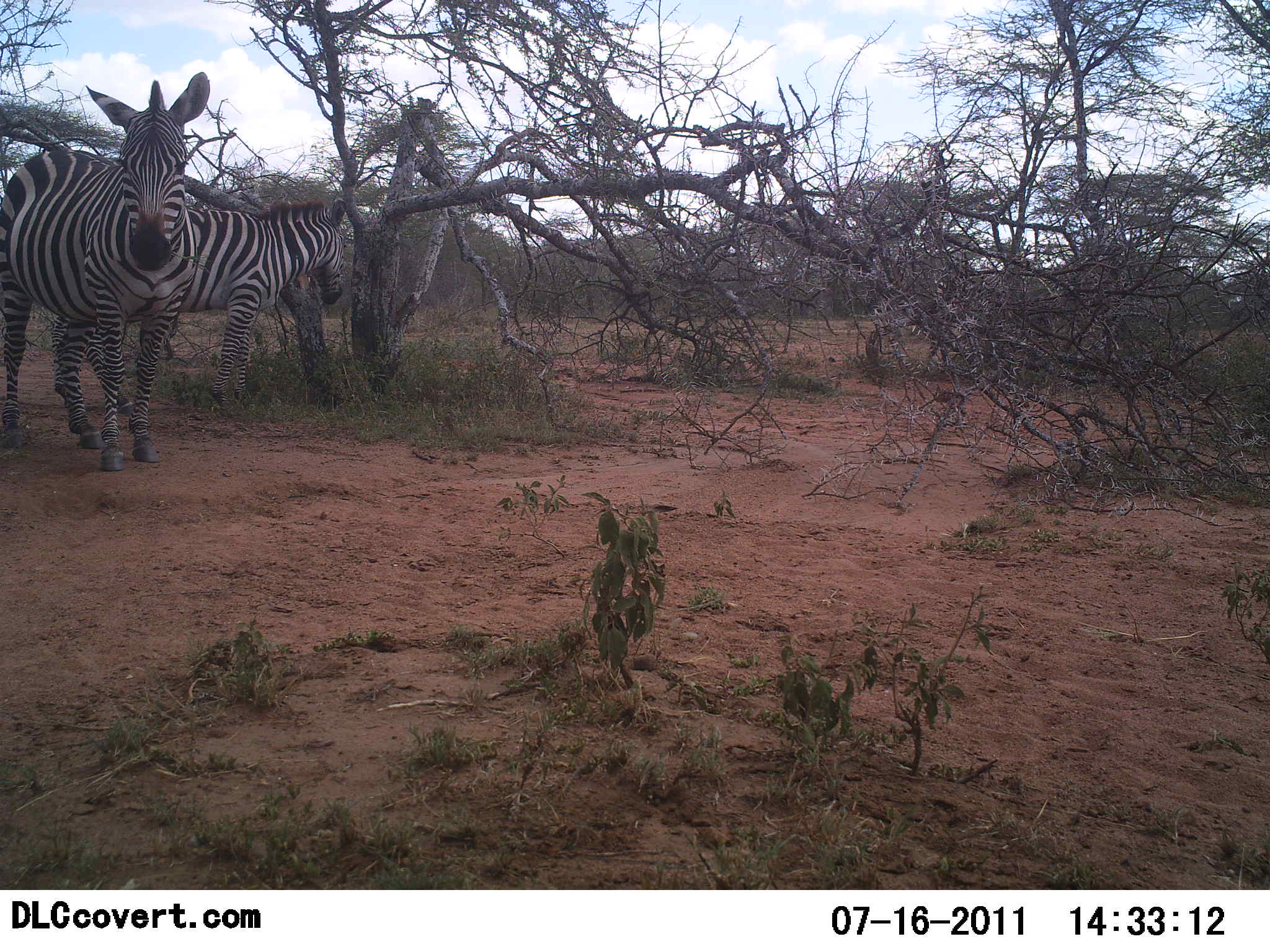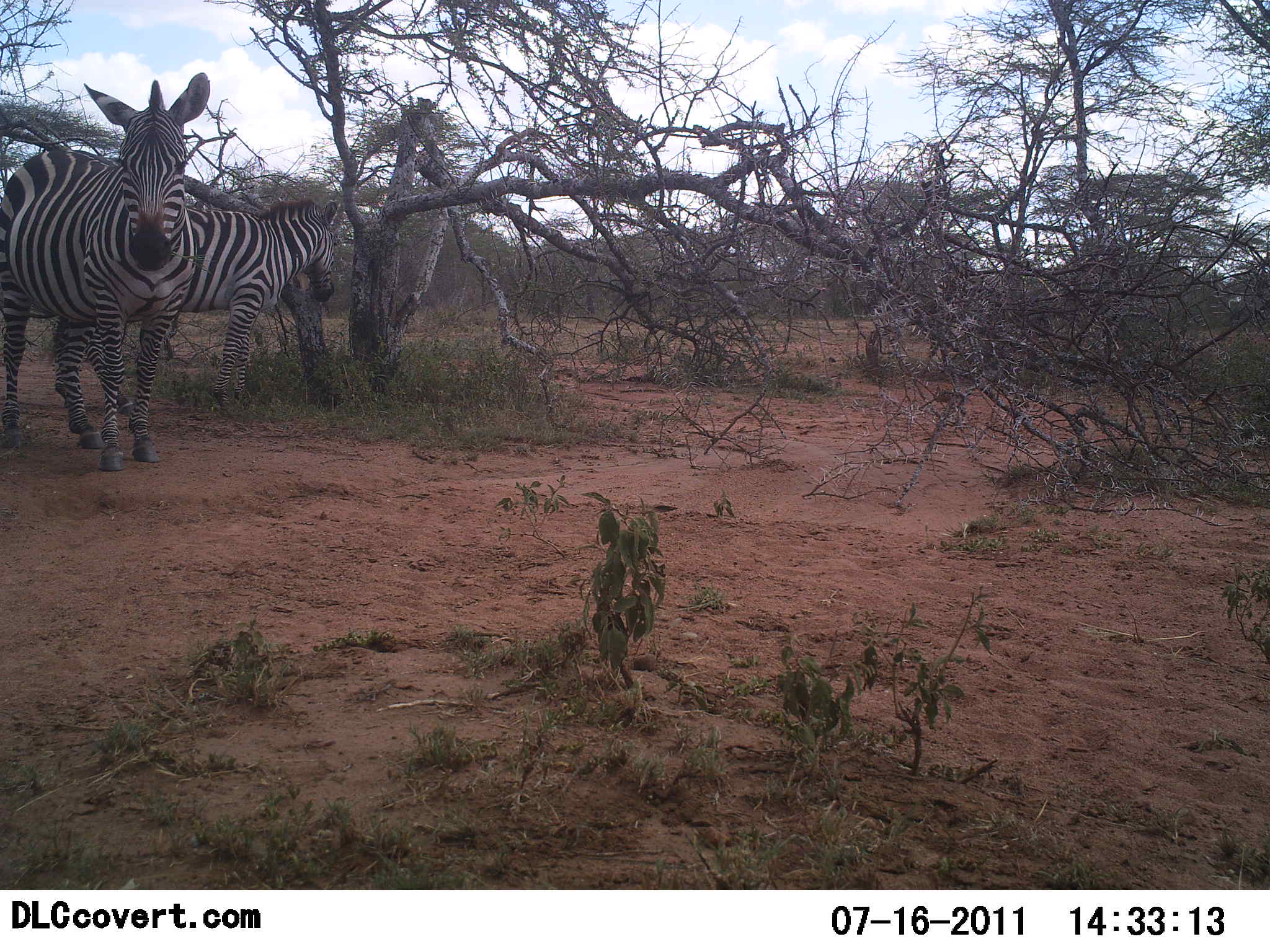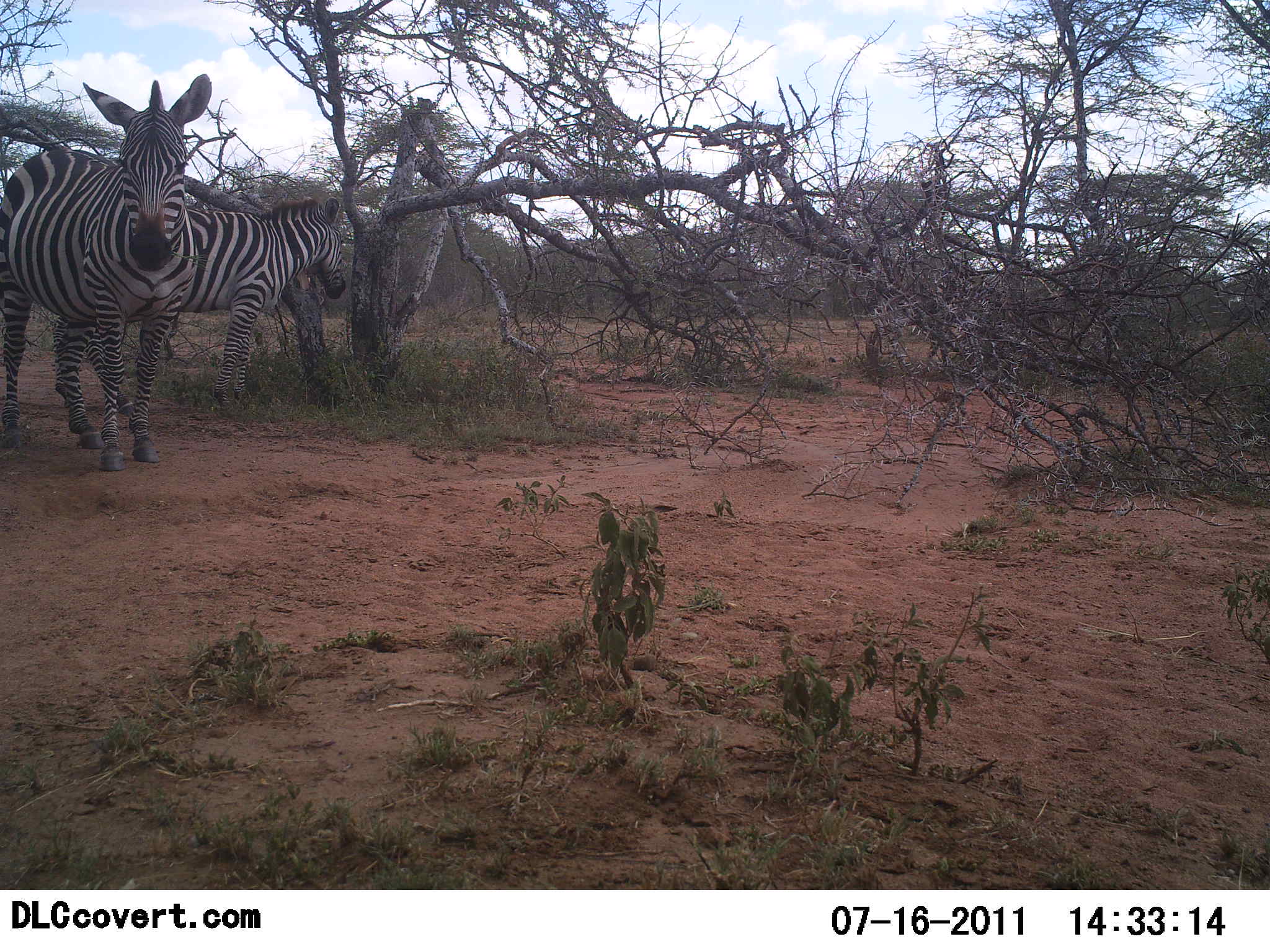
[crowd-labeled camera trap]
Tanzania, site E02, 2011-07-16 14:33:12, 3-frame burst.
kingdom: Animalia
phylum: Chordata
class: Mammalia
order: Perissodactyla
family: Equidae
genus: Equus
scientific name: Equus quagga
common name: plains zebra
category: zebra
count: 2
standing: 80%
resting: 10%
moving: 10%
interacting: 0%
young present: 0%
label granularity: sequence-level